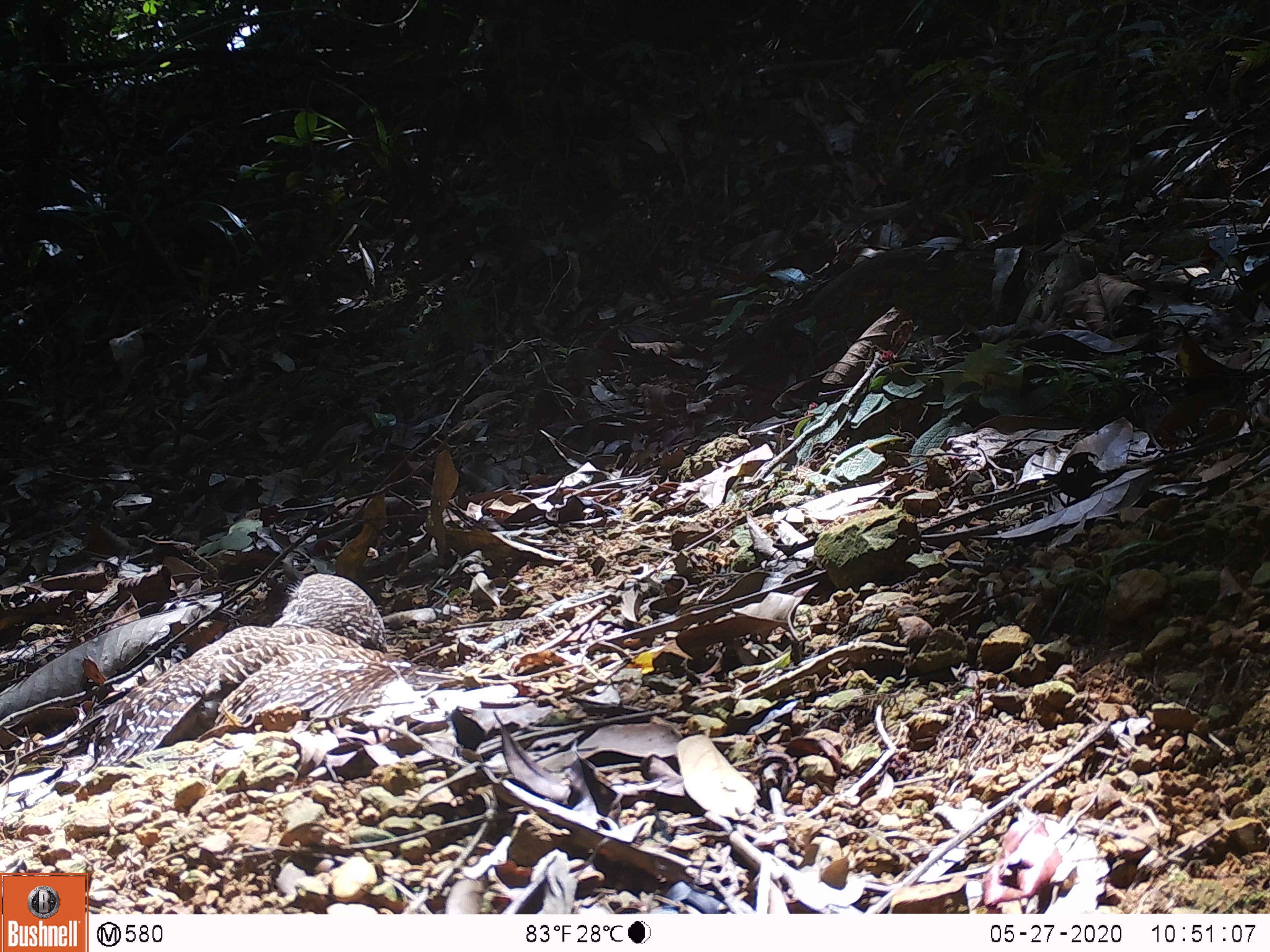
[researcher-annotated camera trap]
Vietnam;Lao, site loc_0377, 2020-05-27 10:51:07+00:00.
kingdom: Animalia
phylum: Chordata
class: Aves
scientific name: Aves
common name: bird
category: unidentified bird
Unidentified bird (bird) (Aves). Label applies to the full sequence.